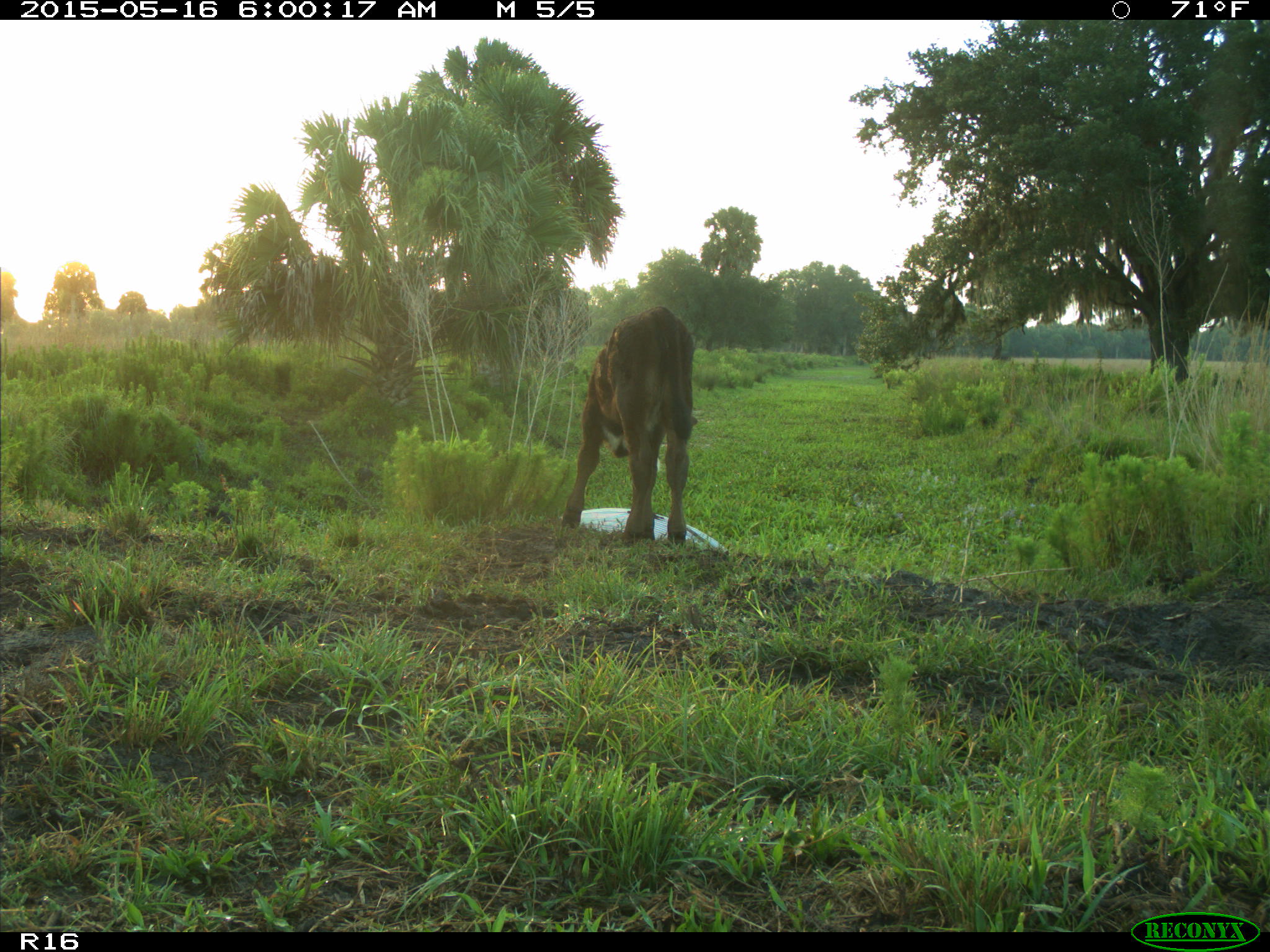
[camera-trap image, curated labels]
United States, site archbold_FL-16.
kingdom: Animalia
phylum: Chordata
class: Mammalia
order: Artiodactyla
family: Bovidae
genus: Bos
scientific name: Bos taurus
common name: domestic cow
Bos taurus (domestic cow).